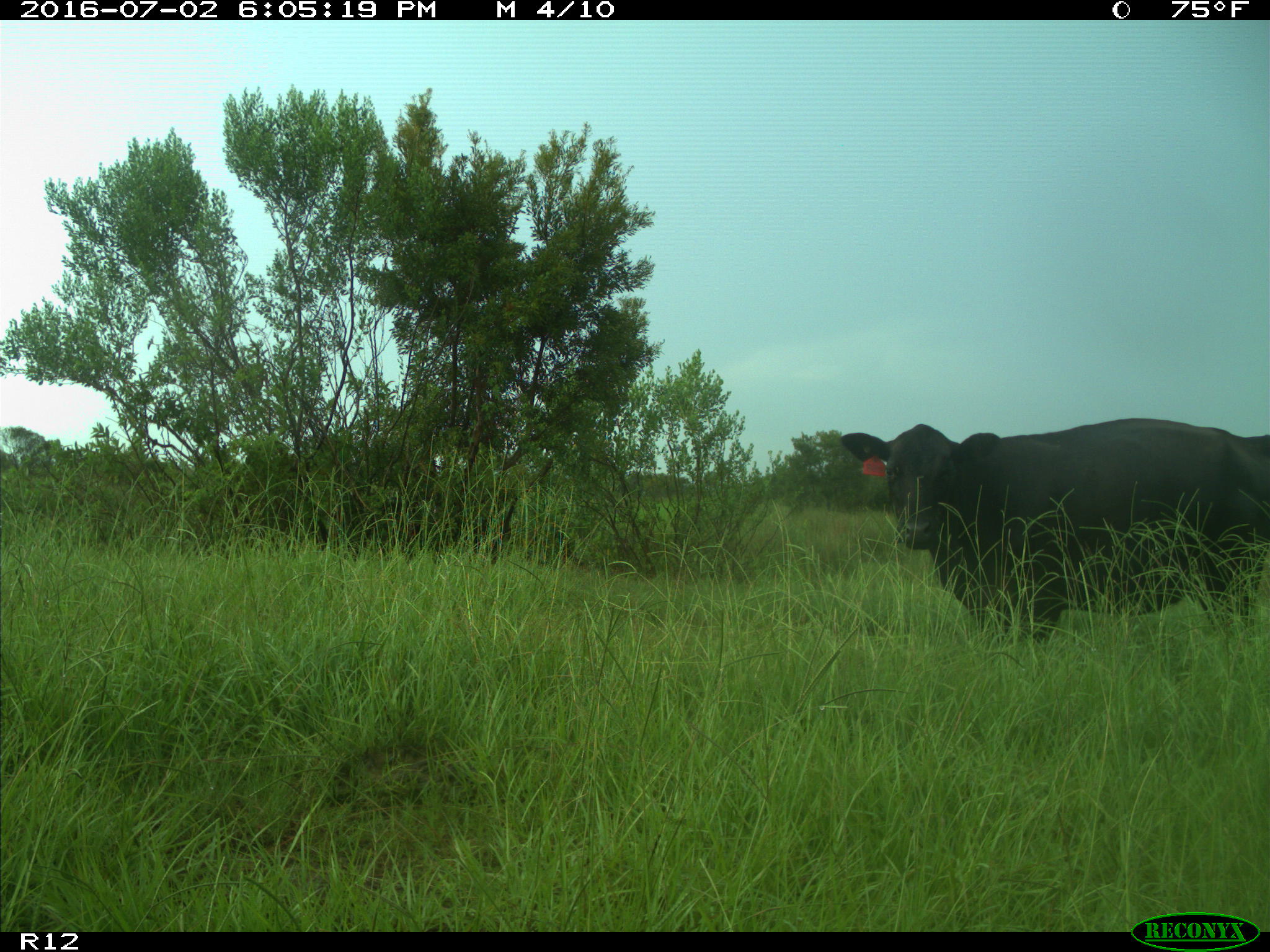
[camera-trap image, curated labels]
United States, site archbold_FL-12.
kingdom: Animalia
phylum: Chordata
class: Mammalia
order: Artiodactyla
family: Bovidae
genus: Bos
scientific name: Bos taurus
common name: domestic cow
Bos taurus (domestic cow).